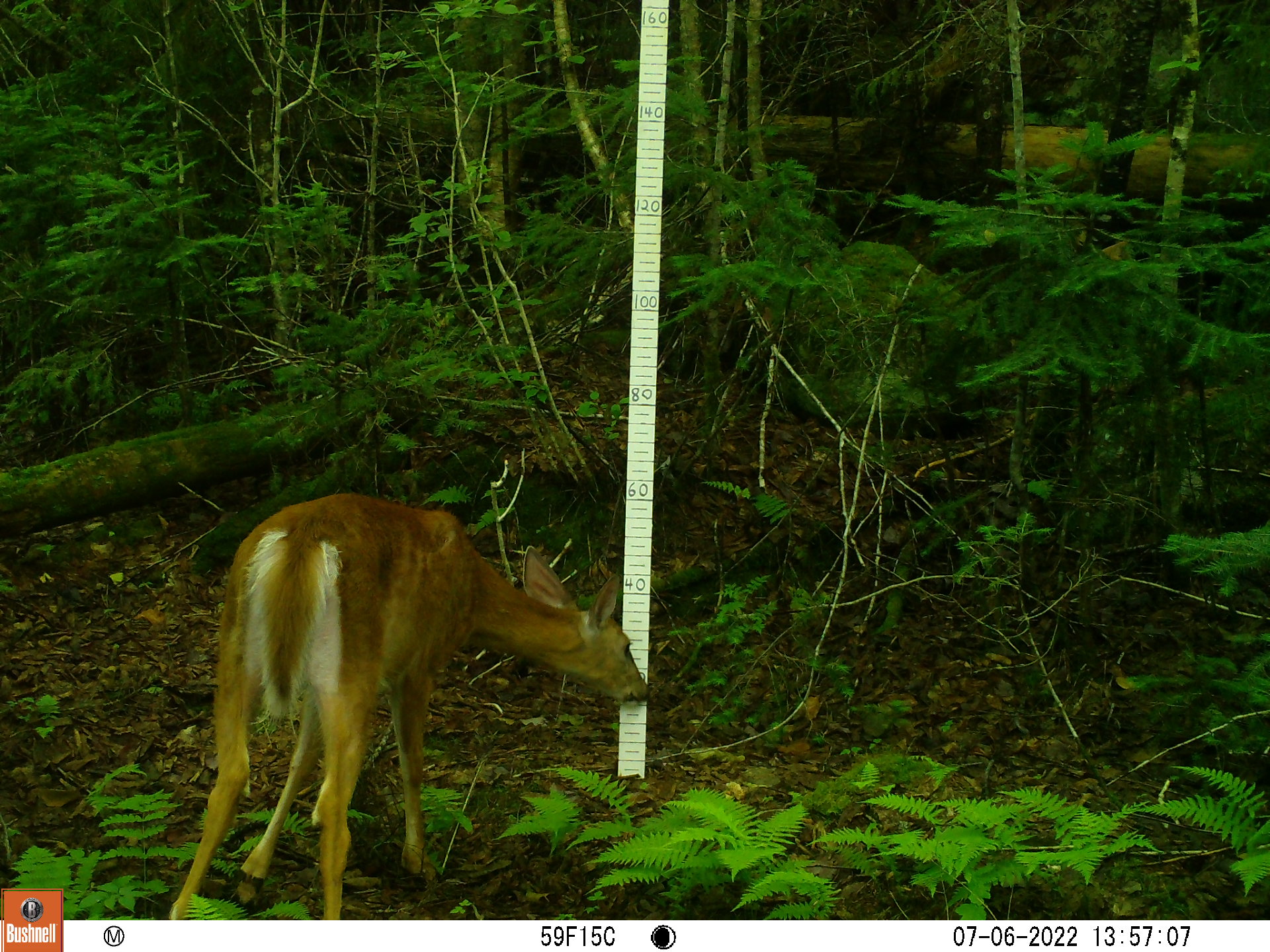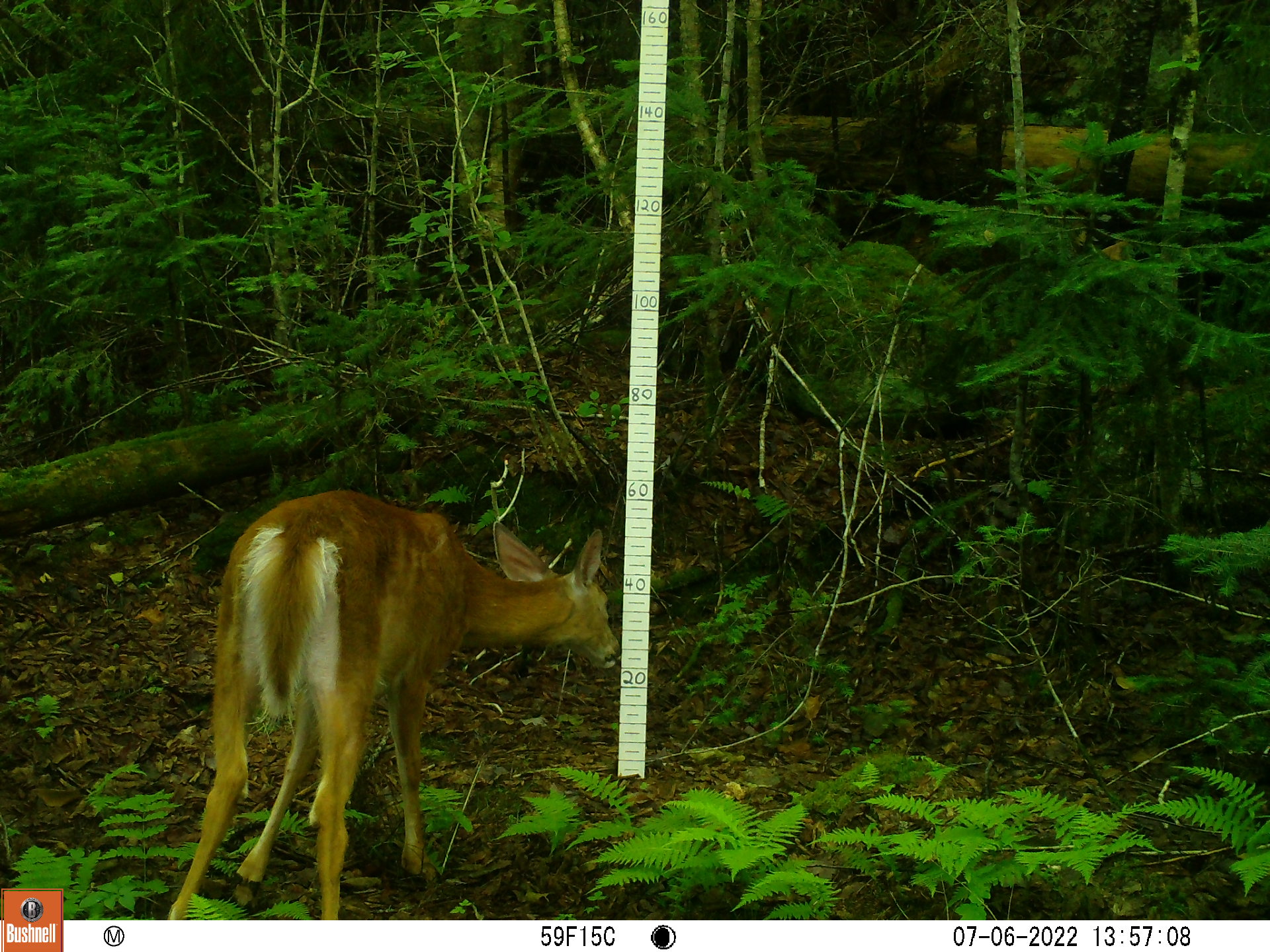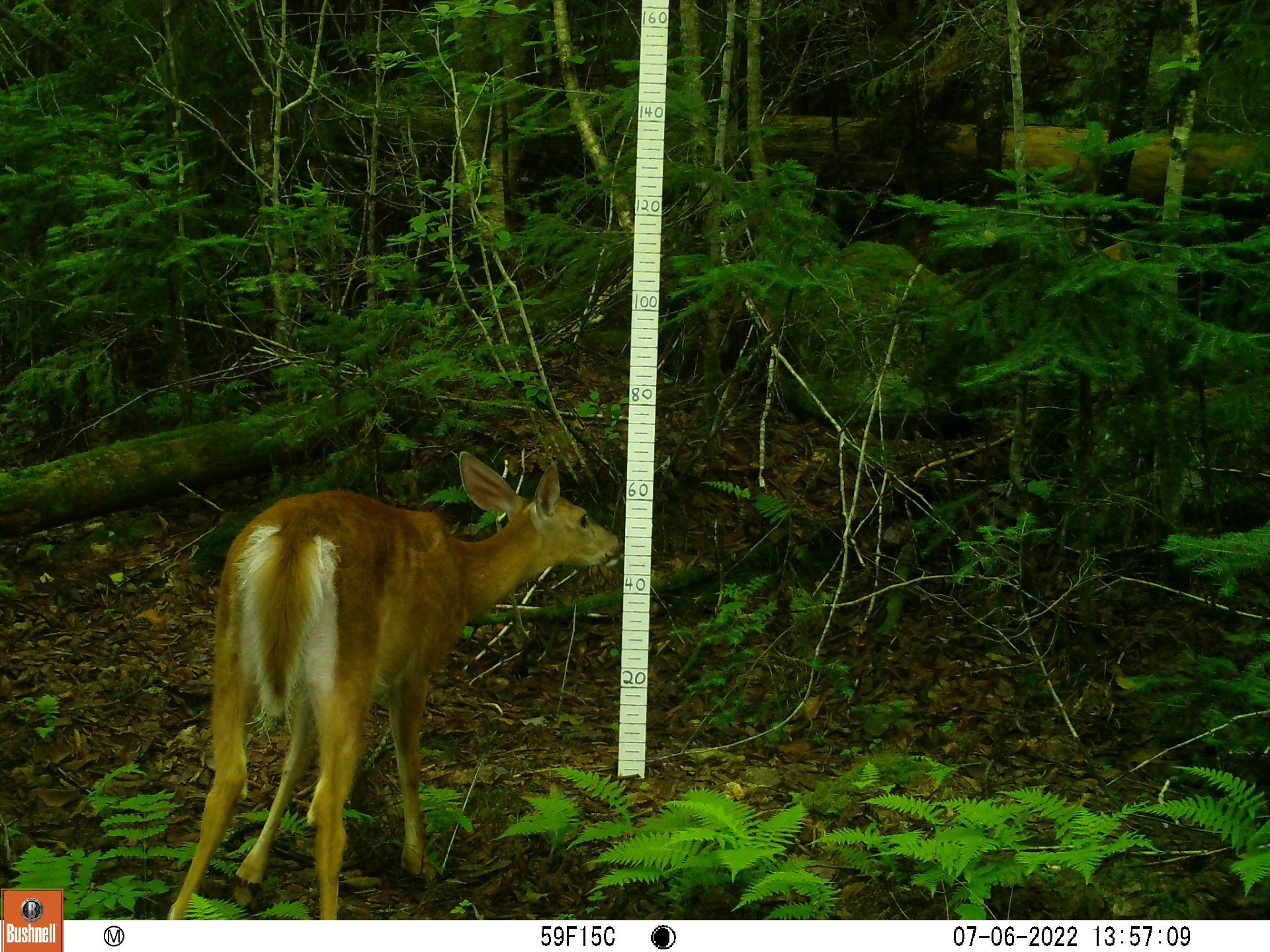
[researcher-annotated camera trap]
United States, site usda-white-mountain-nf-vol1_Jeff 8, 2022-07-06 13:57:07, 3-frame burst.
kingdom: Animalia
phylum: Chordata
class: Mammalia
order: Artiodactyla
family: Cervidae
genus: Odocoileus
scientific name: Odocoileus virginianus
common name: white-tailed deer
White-tailed deer (Odocoileus virginianus).